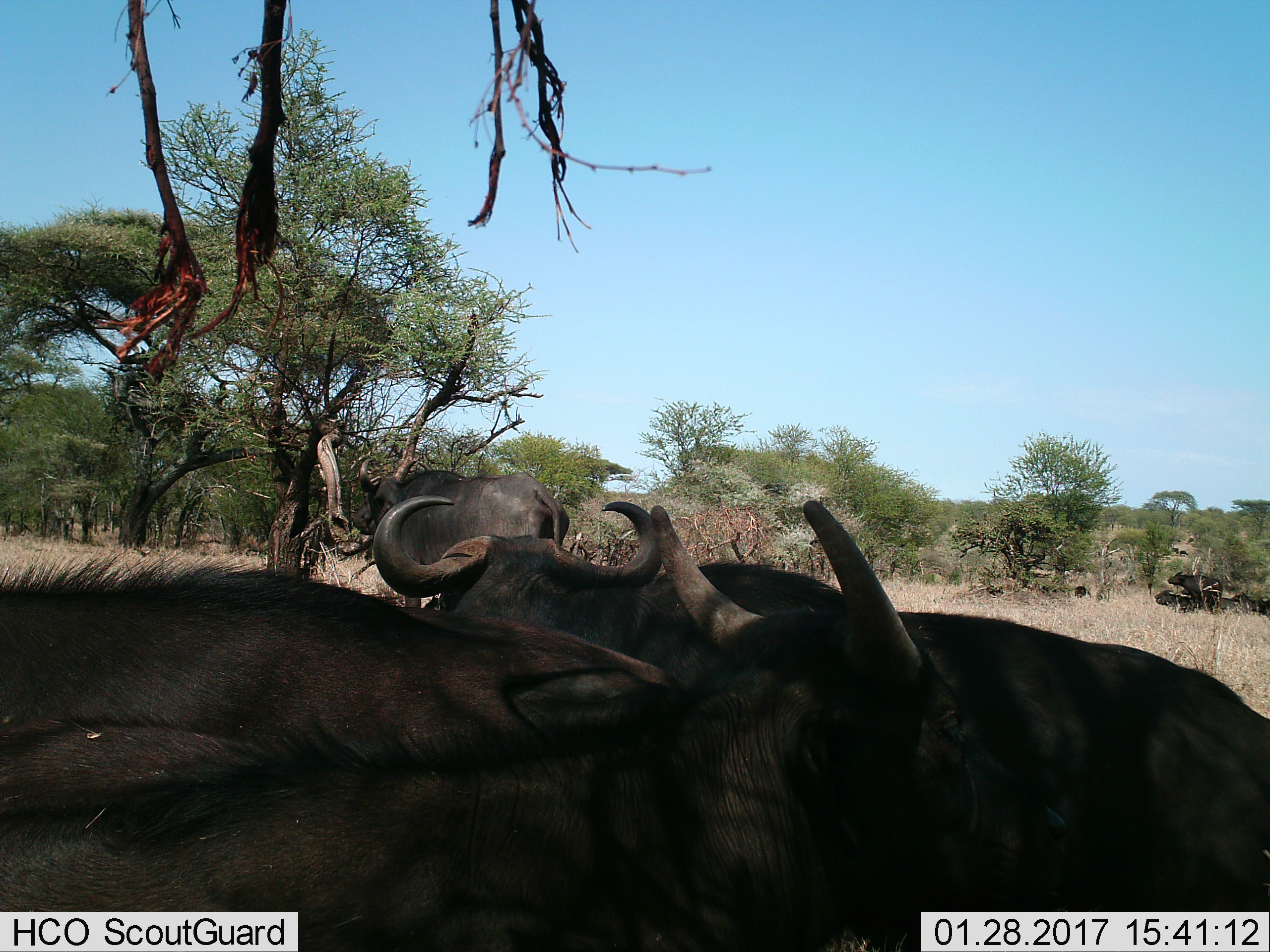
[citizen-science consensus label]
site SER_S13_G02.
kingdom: Animalia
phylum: Chordata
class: Mammalia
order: Artiodactyla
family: Bovidae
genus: Syncerus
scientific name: Syncerus caffer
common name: african buffalo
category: buffalo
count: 8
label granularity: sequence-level